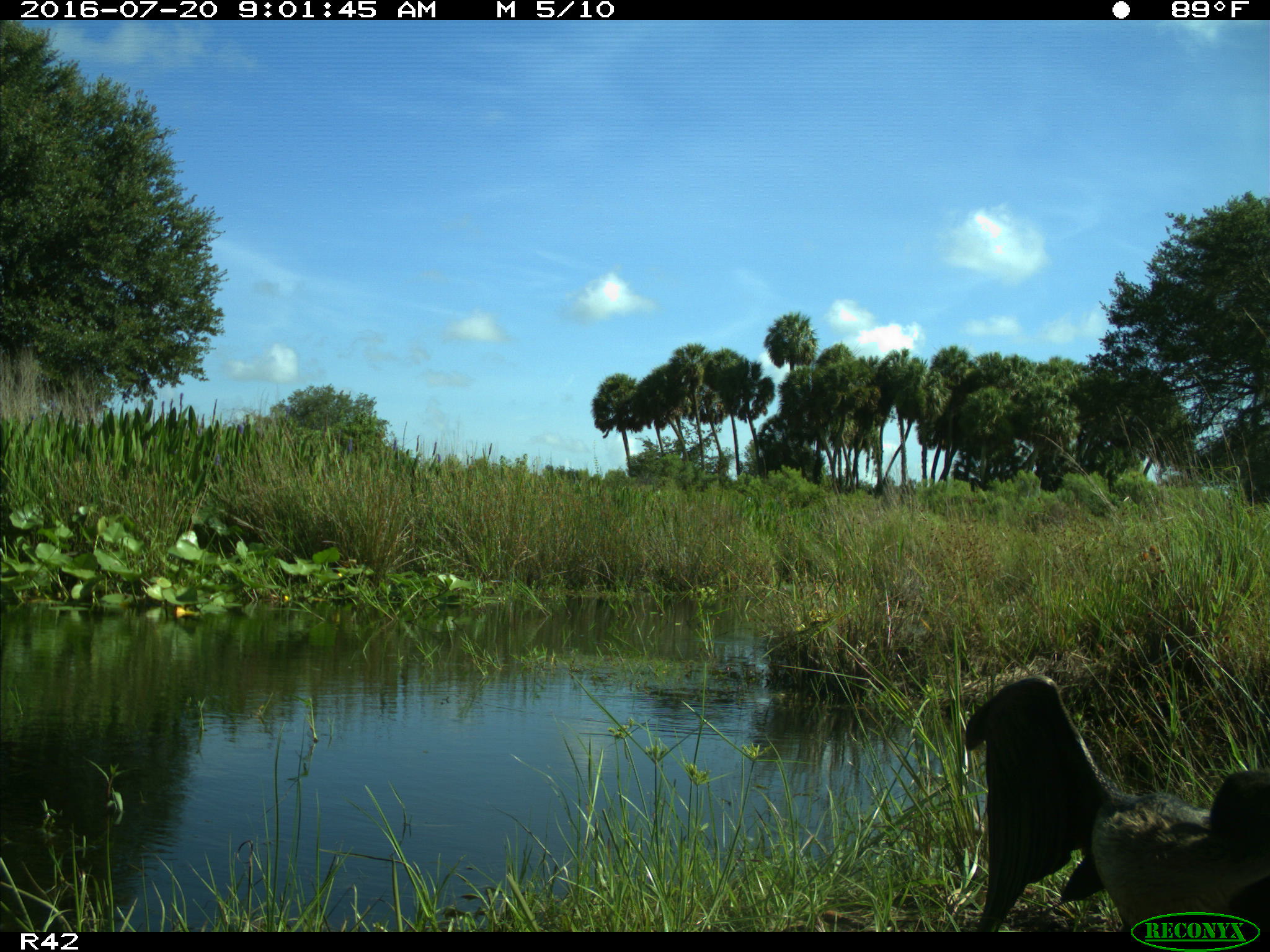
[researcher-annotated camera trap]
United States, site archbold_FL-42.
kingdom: Animalia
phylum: Chordata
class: Aves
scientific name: Aves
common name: birds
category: unidentified bird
Unidentified bird (birds) (Aves).